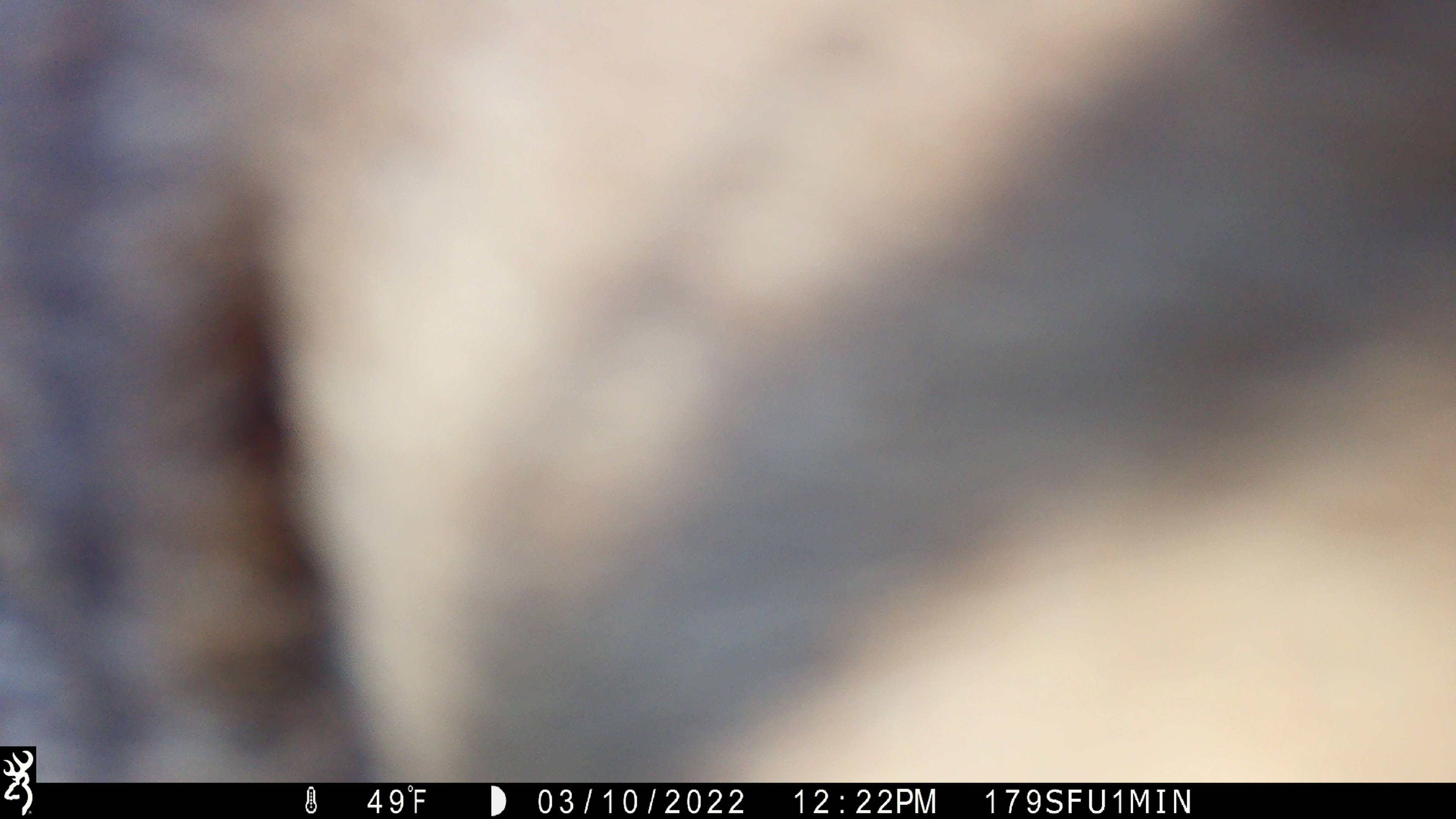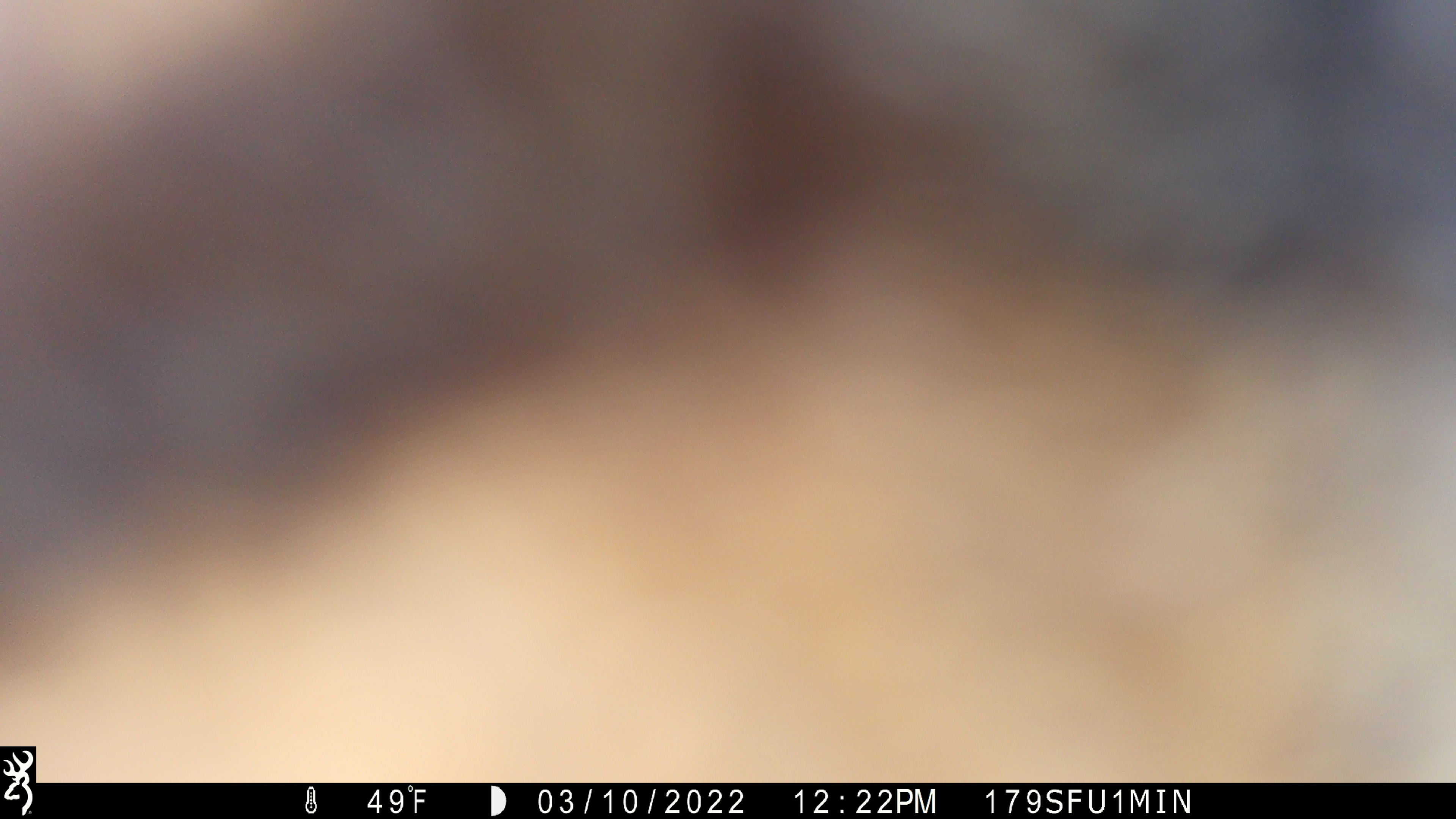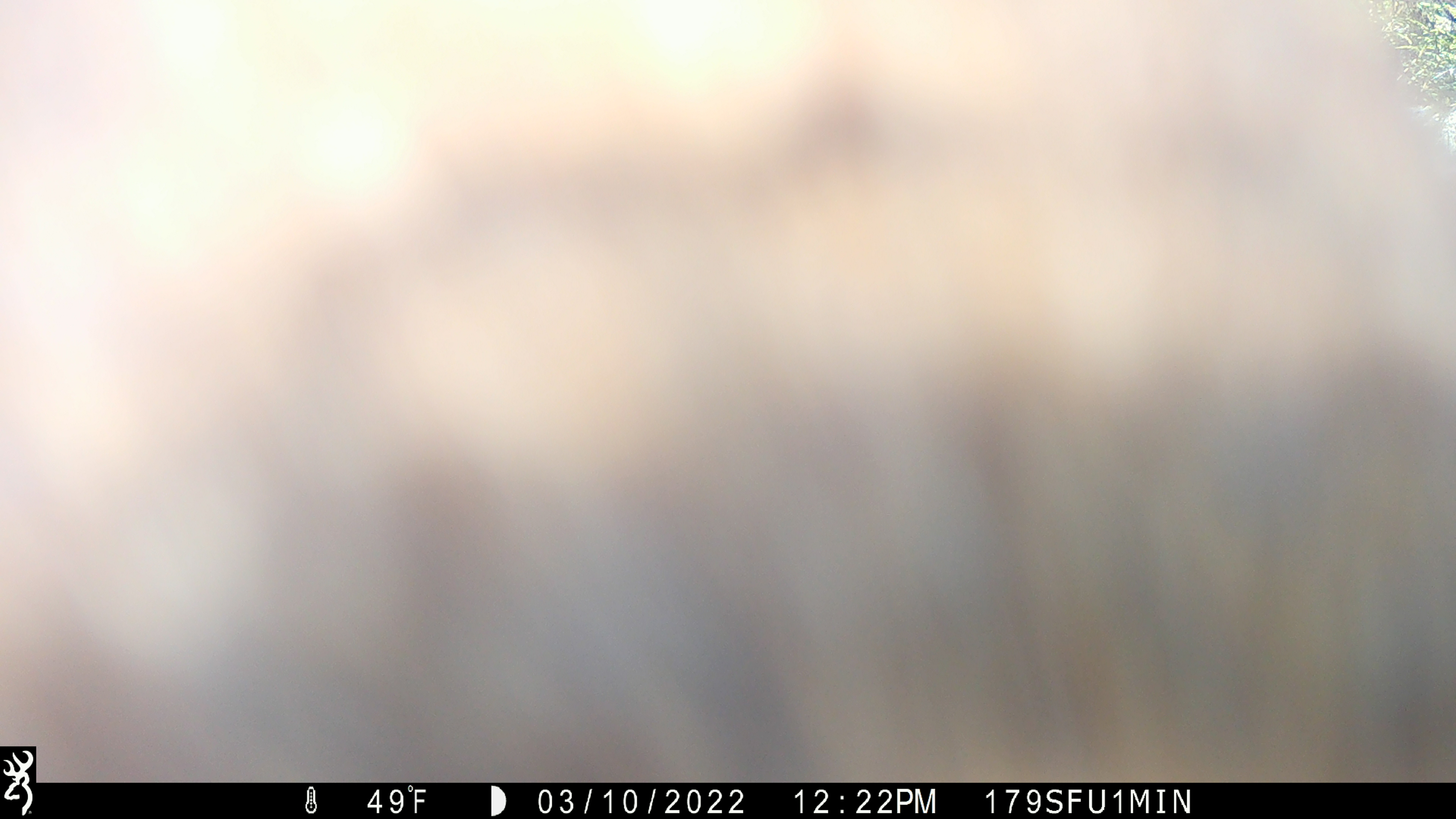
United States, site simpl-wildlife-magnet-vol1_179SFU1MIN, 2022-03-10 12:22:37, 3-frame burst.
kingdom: Animalia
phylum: Chordata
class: Mammalia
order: Artiodactyla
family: Cervidae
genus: Alces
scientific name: Alces alces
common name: moose